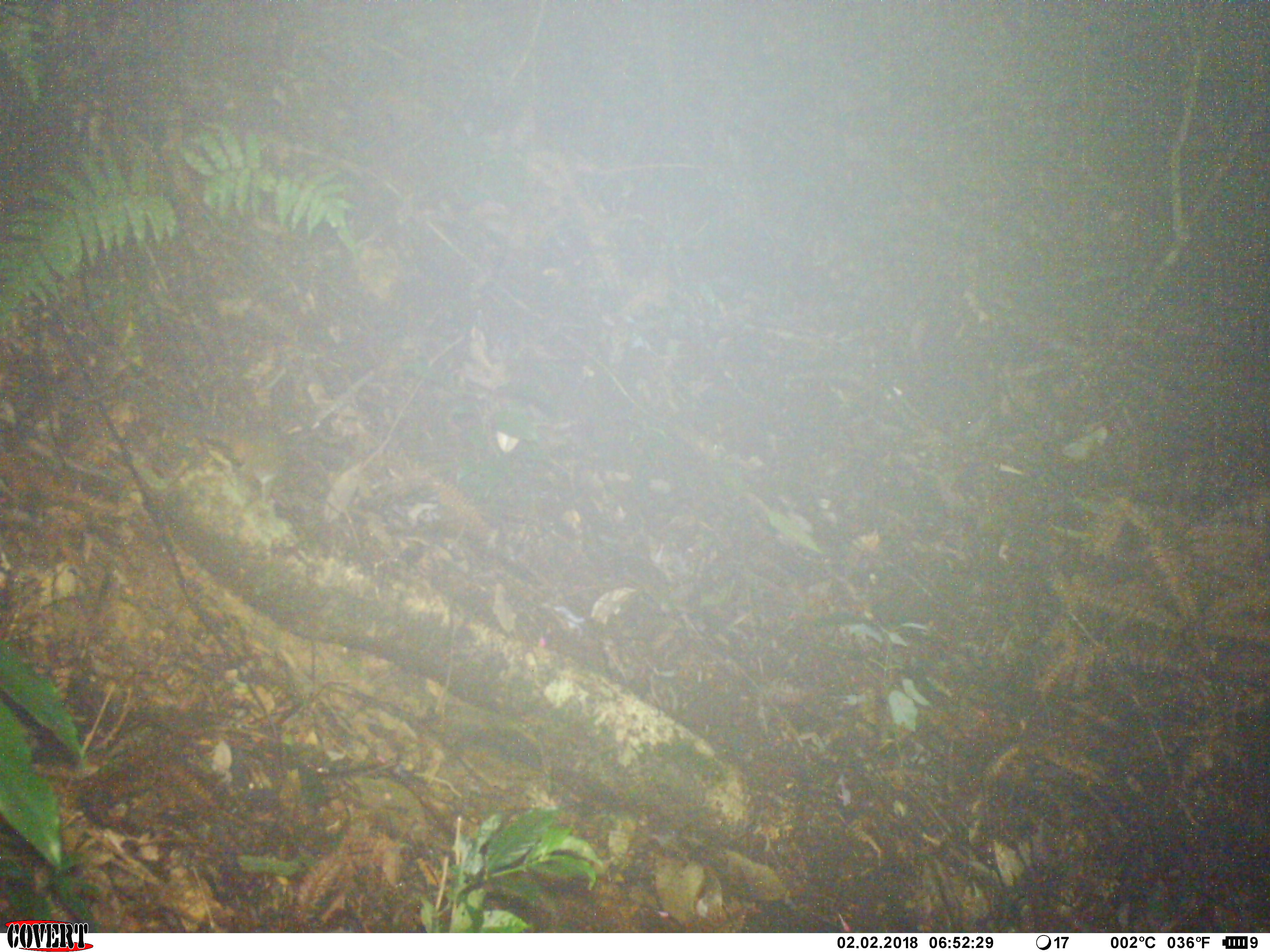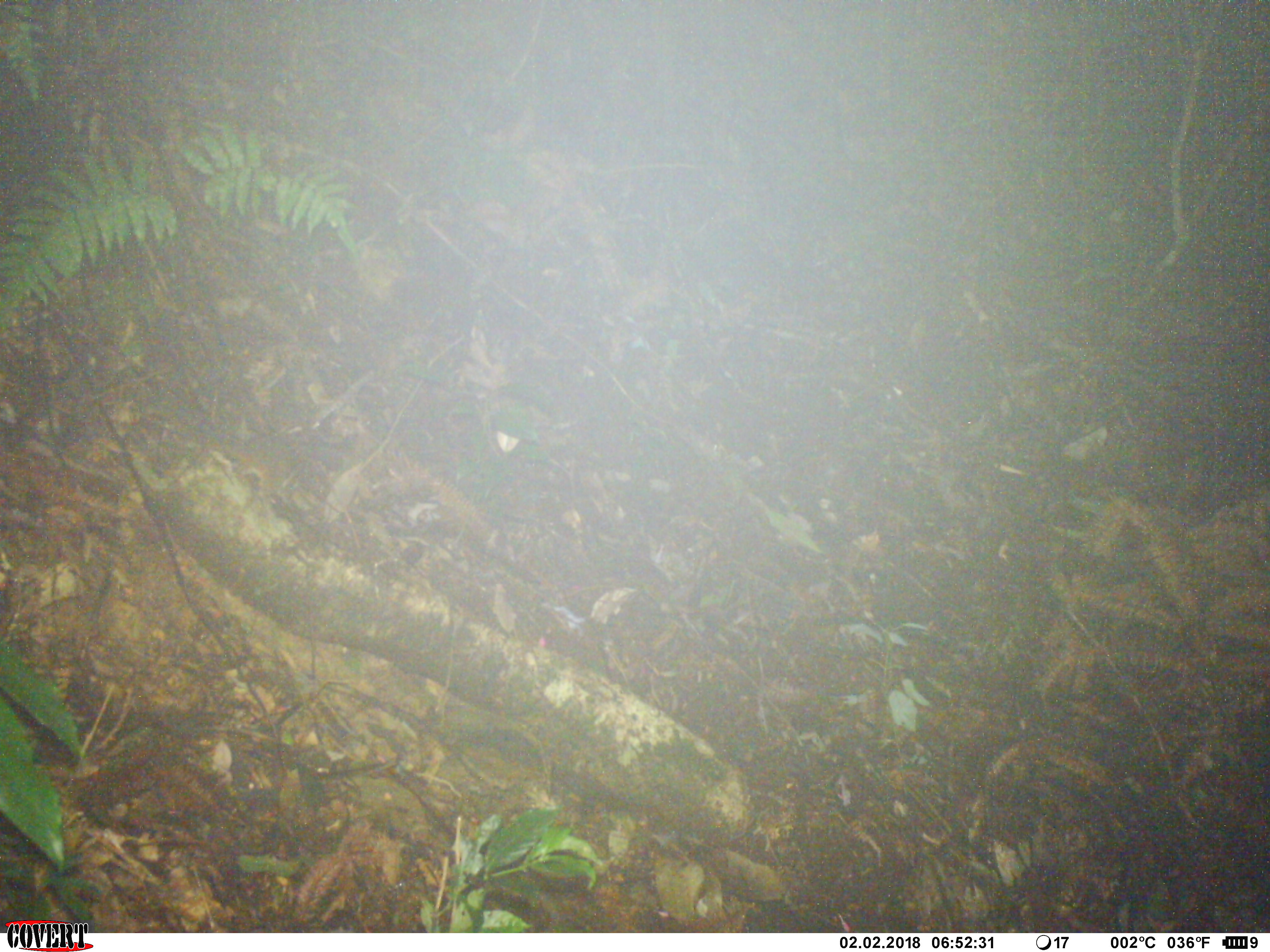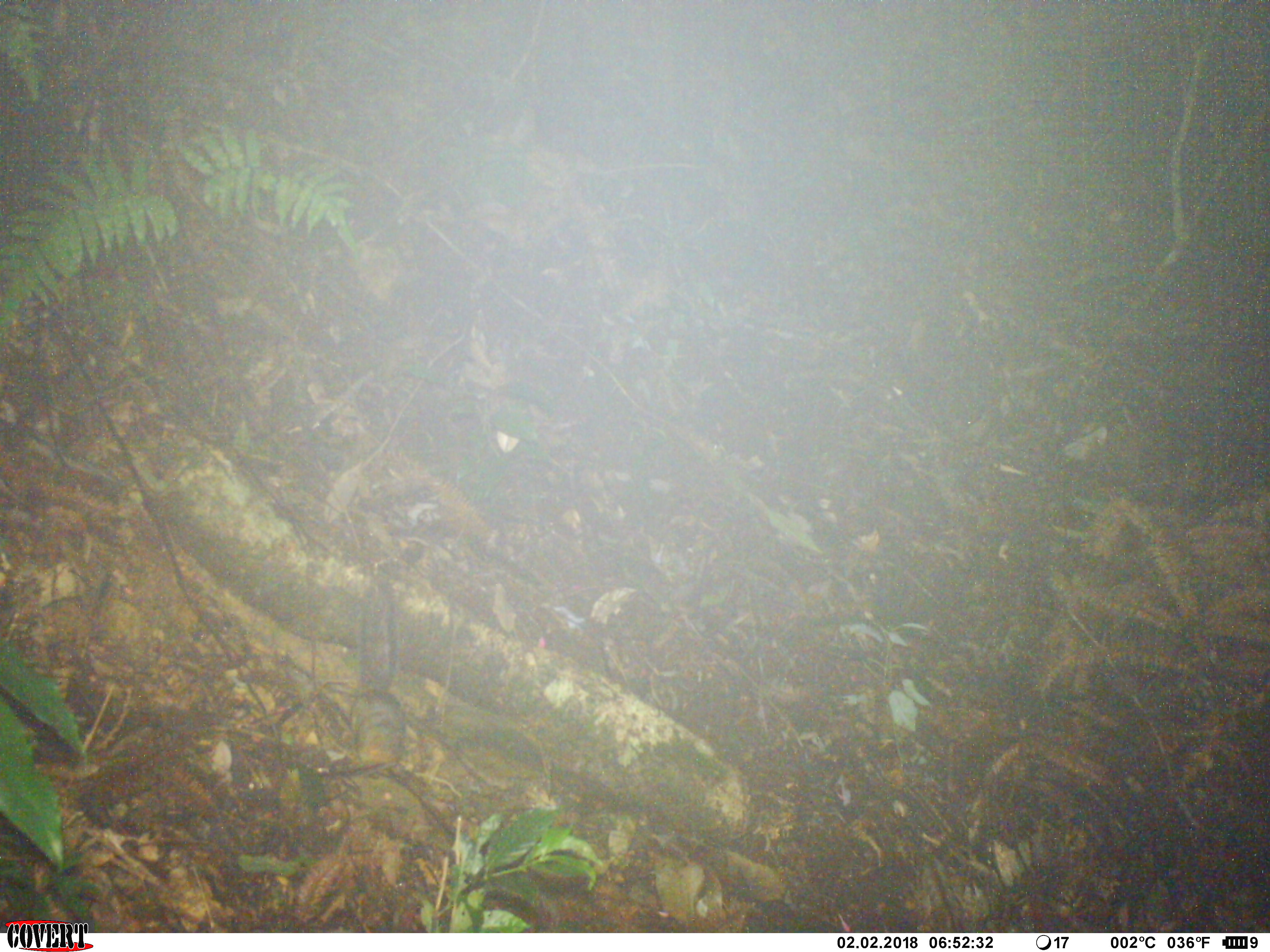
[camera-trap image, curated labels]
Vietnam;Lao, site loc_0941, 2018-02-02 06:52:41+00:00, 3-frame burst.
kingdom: Animalia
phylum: Chordata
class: Mammalia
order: Rodentia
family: Sciuridae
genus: Dremomys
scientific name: Dremomys rufigenis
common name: red-cheeked squirrel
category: red cheeked squirrel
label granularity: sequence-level